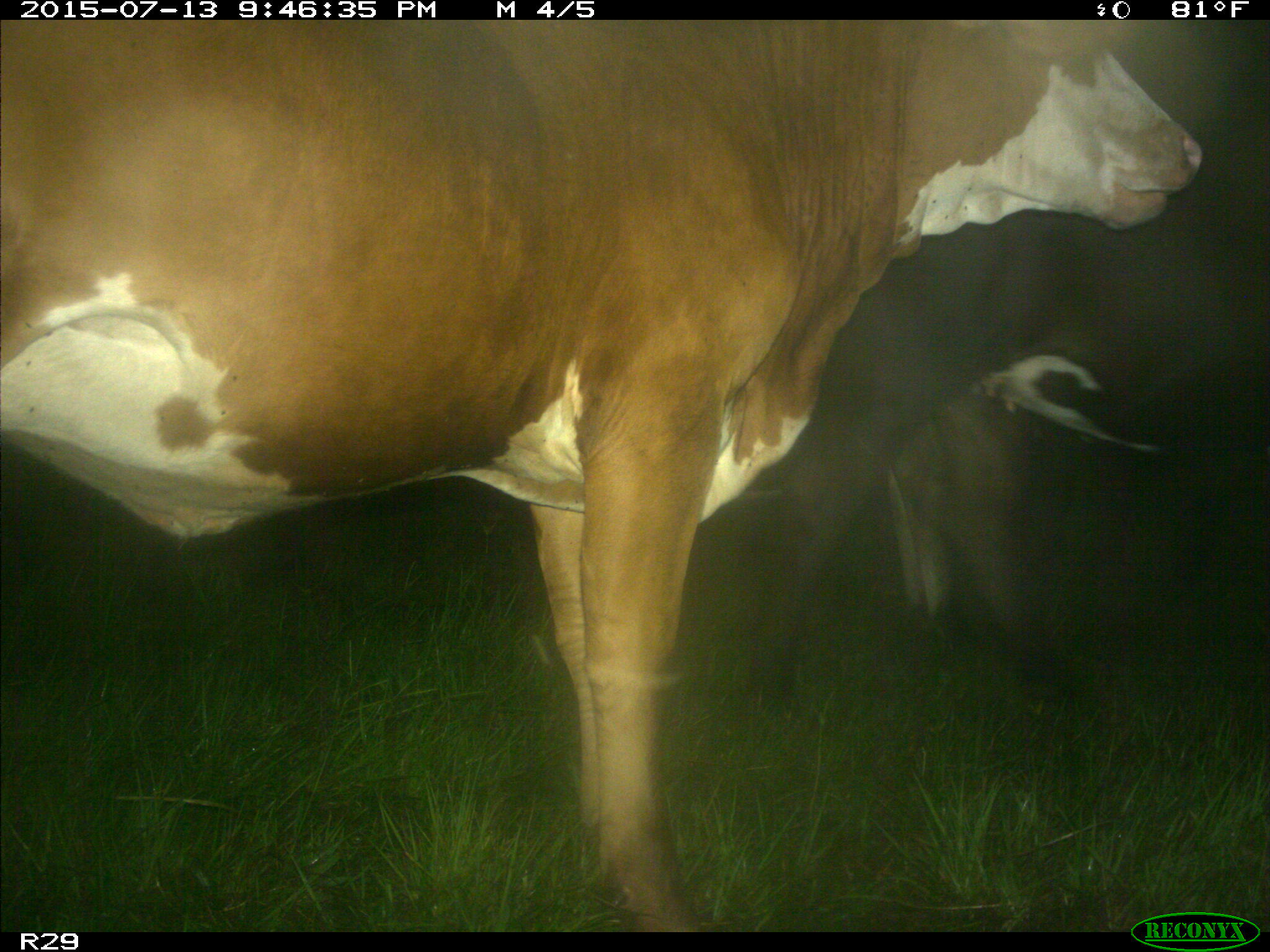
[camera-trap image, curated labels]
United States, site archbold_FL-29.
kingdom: Animalia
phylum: Chordata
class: Mammalia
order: Artiodactyla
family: Bovidae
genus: Bos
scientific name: Bos taurus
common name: domestic cow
Bos taurus (domestic cow).